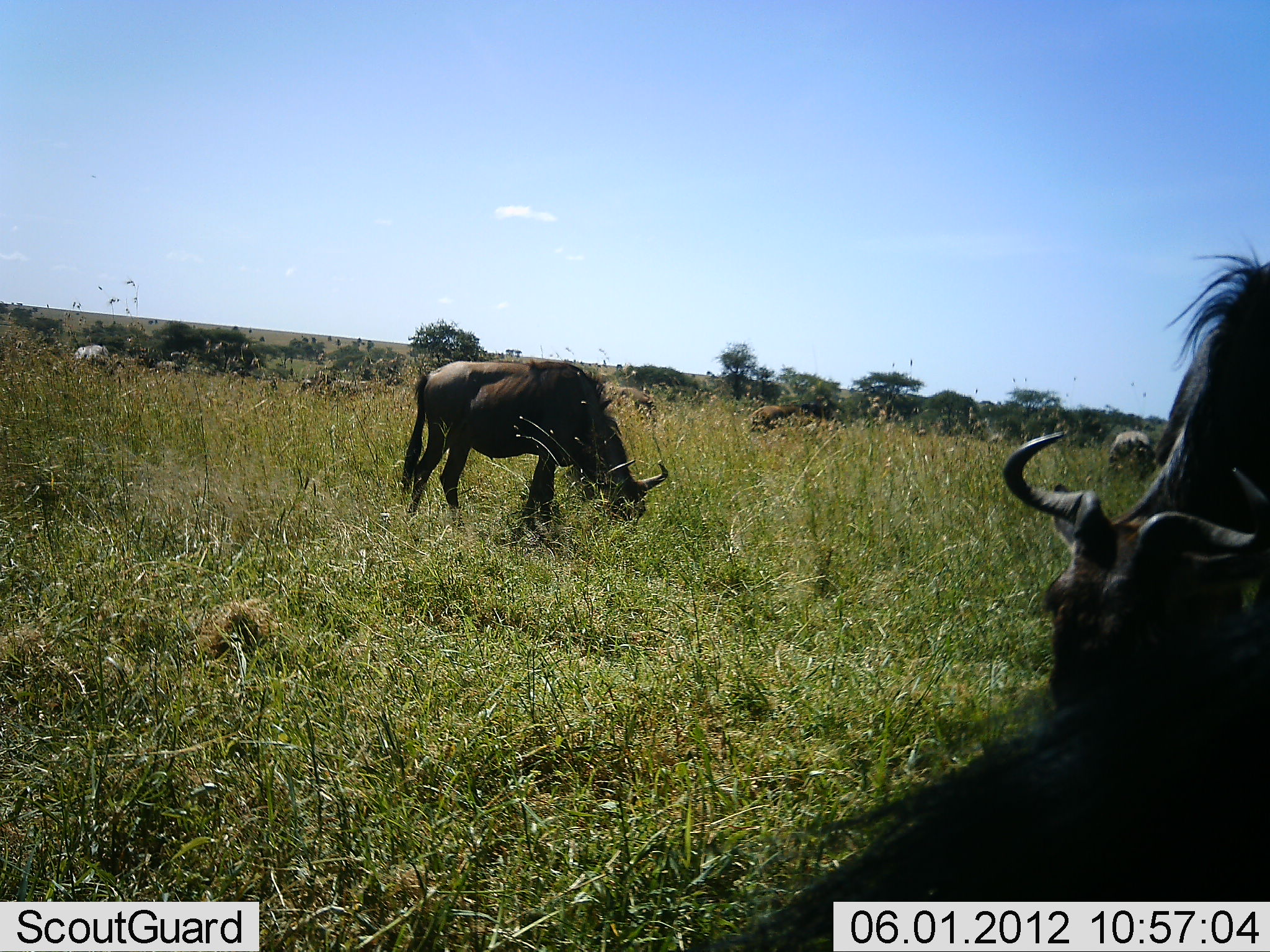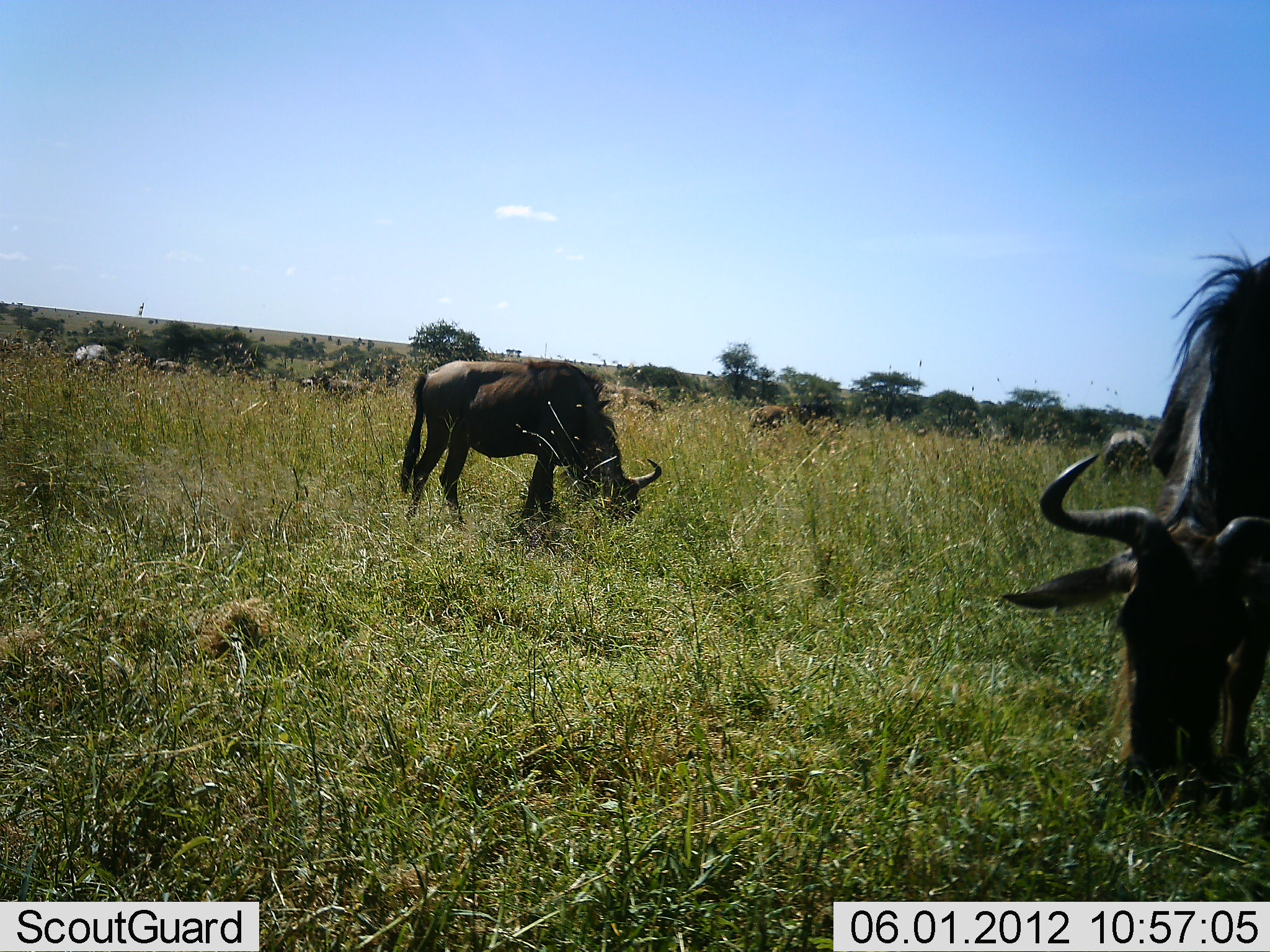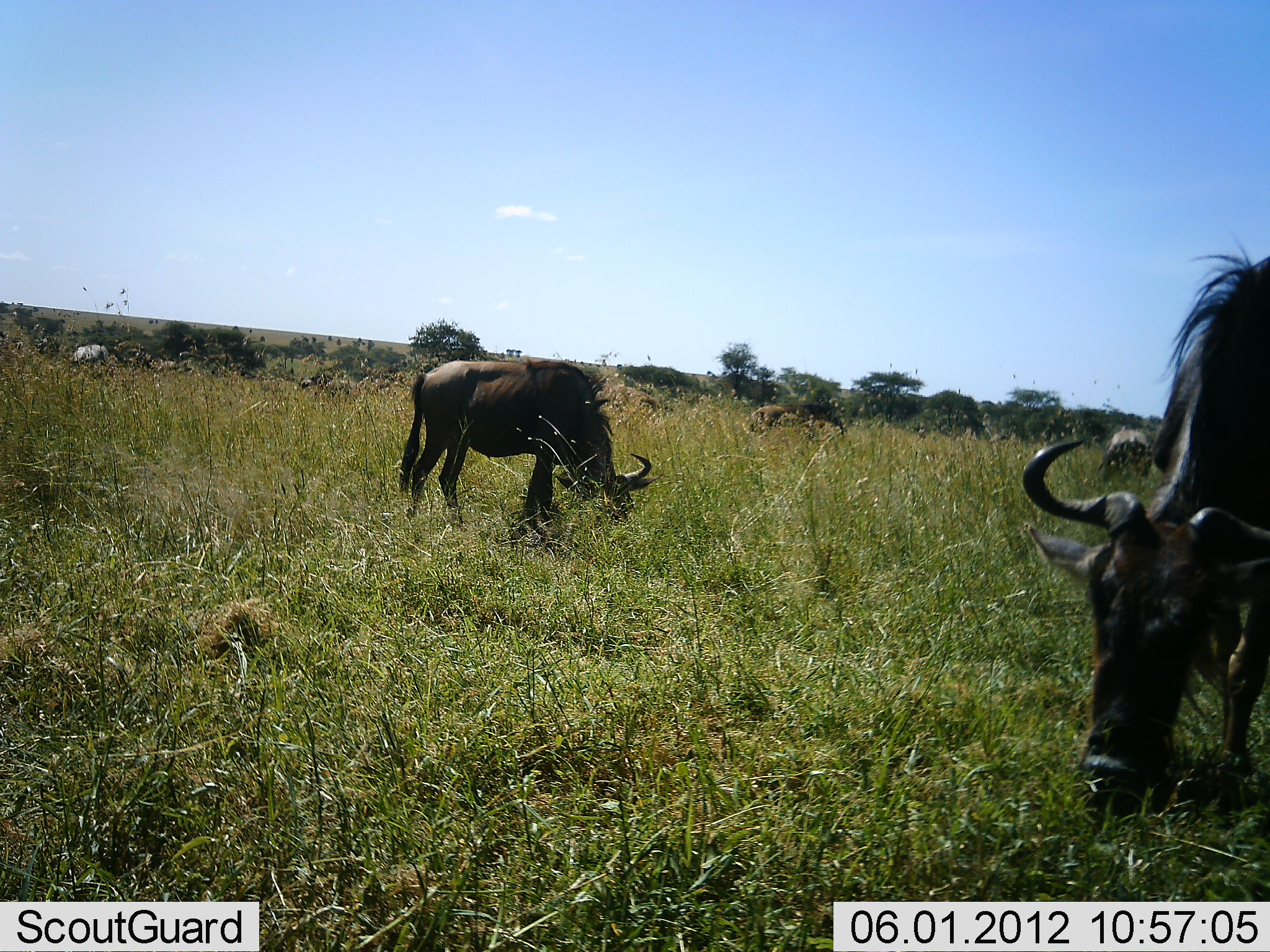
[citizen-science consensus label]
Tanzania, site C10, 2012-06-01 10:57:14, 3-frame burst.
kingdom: Animalia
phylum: Chordata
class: Mammalia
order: Artiodactyla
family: Bovidae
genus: Connochaetes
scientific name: Connochaetes taurinus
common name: blue wildebeest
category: wildebeest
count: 7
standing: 18%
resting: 0%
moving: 0%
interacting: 0%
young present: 0%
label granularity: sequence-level